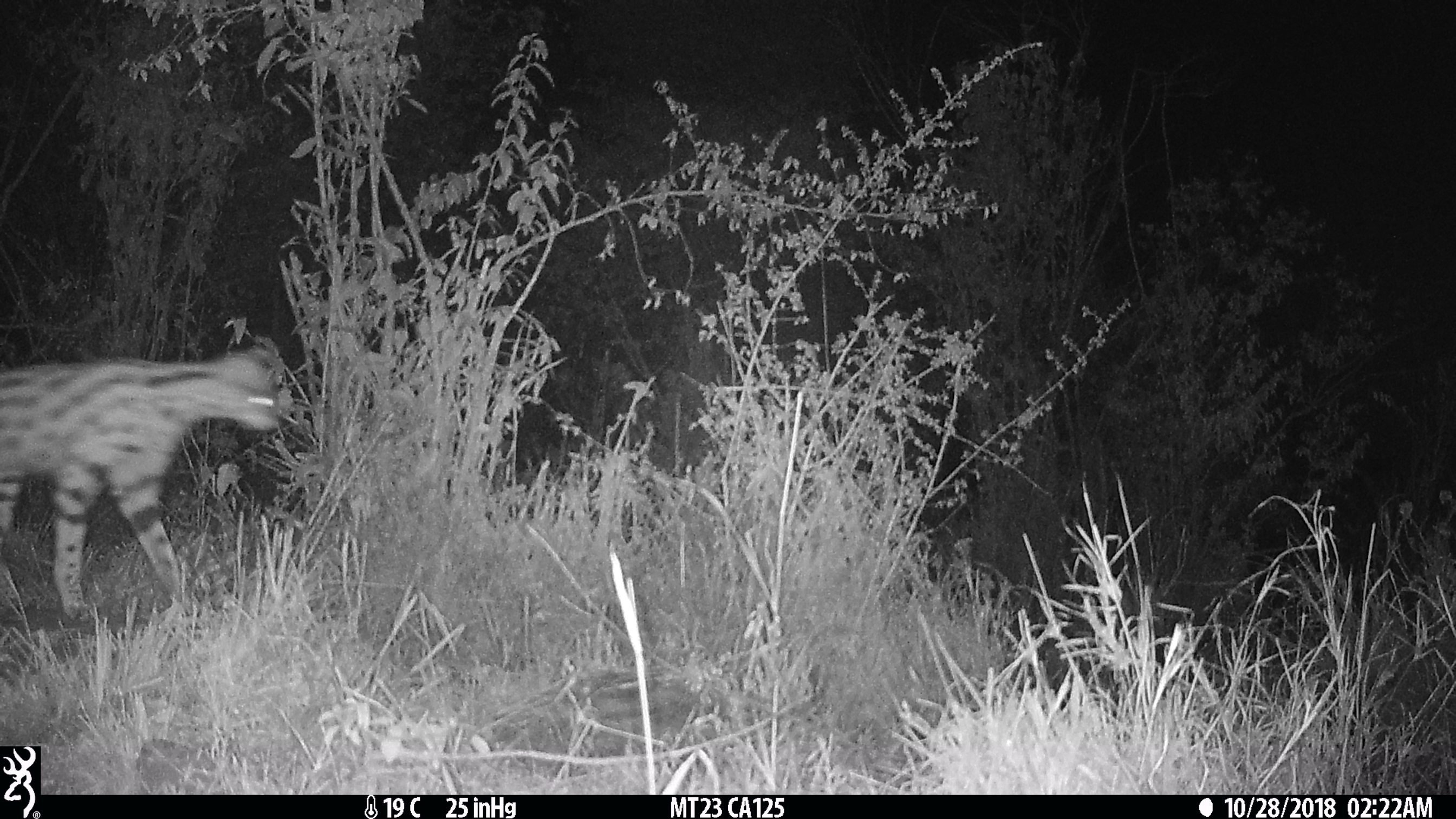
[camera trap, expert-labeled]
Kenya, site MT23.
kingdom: Animalia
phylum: Chordata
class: Mammalia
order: Carnivora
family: Felidae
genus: Leptailurus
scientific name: Leptailurus serval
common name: serval